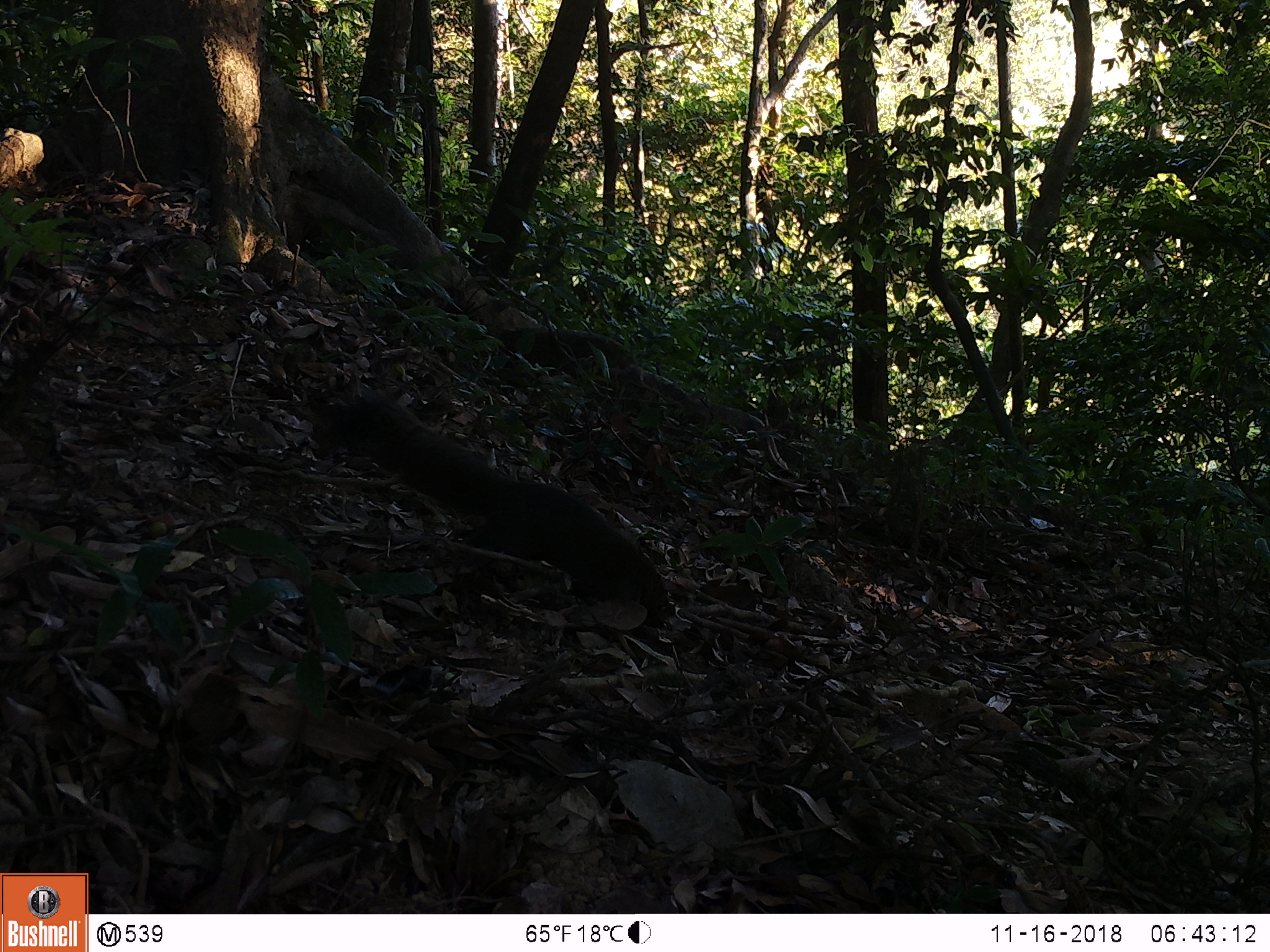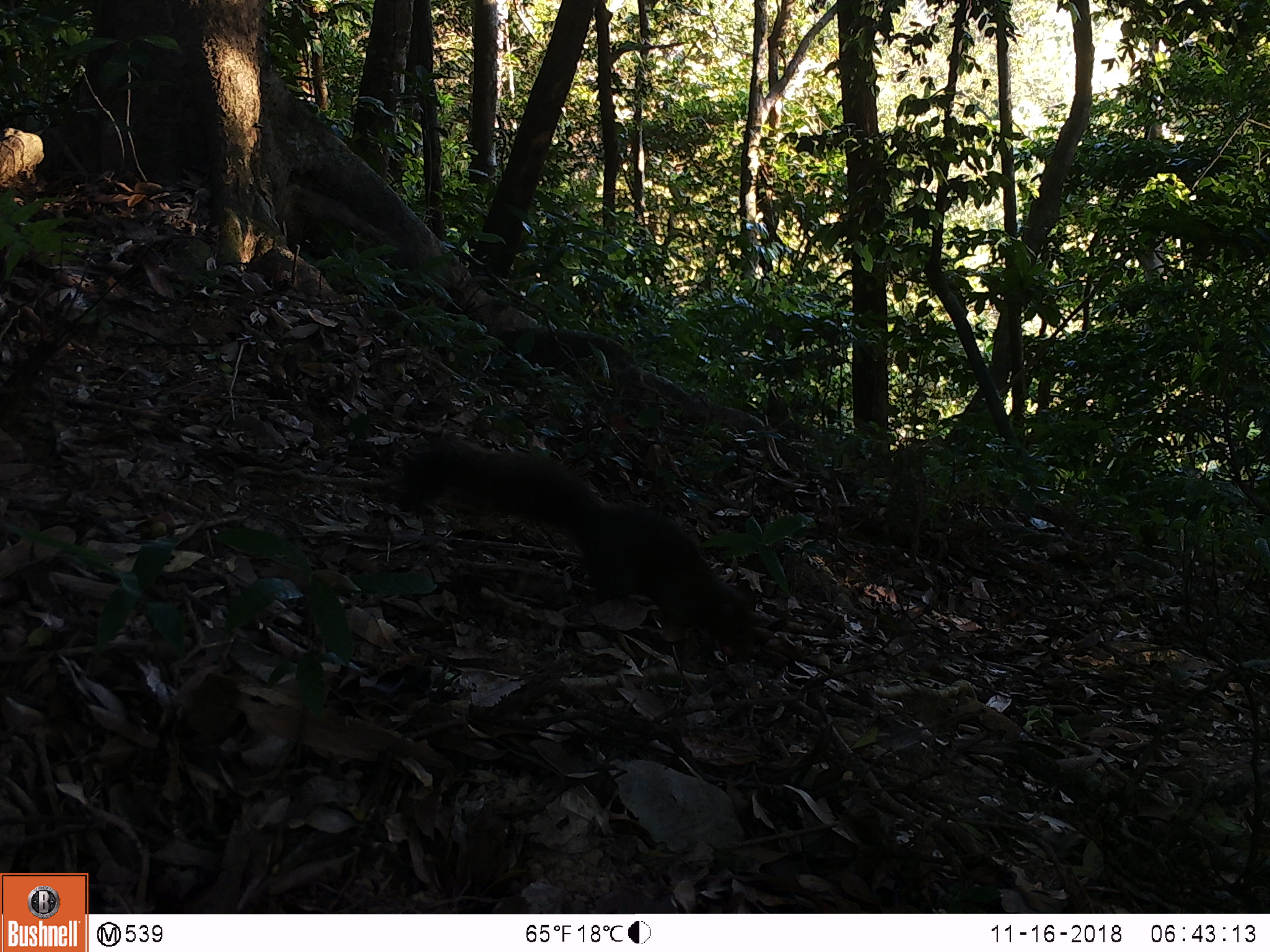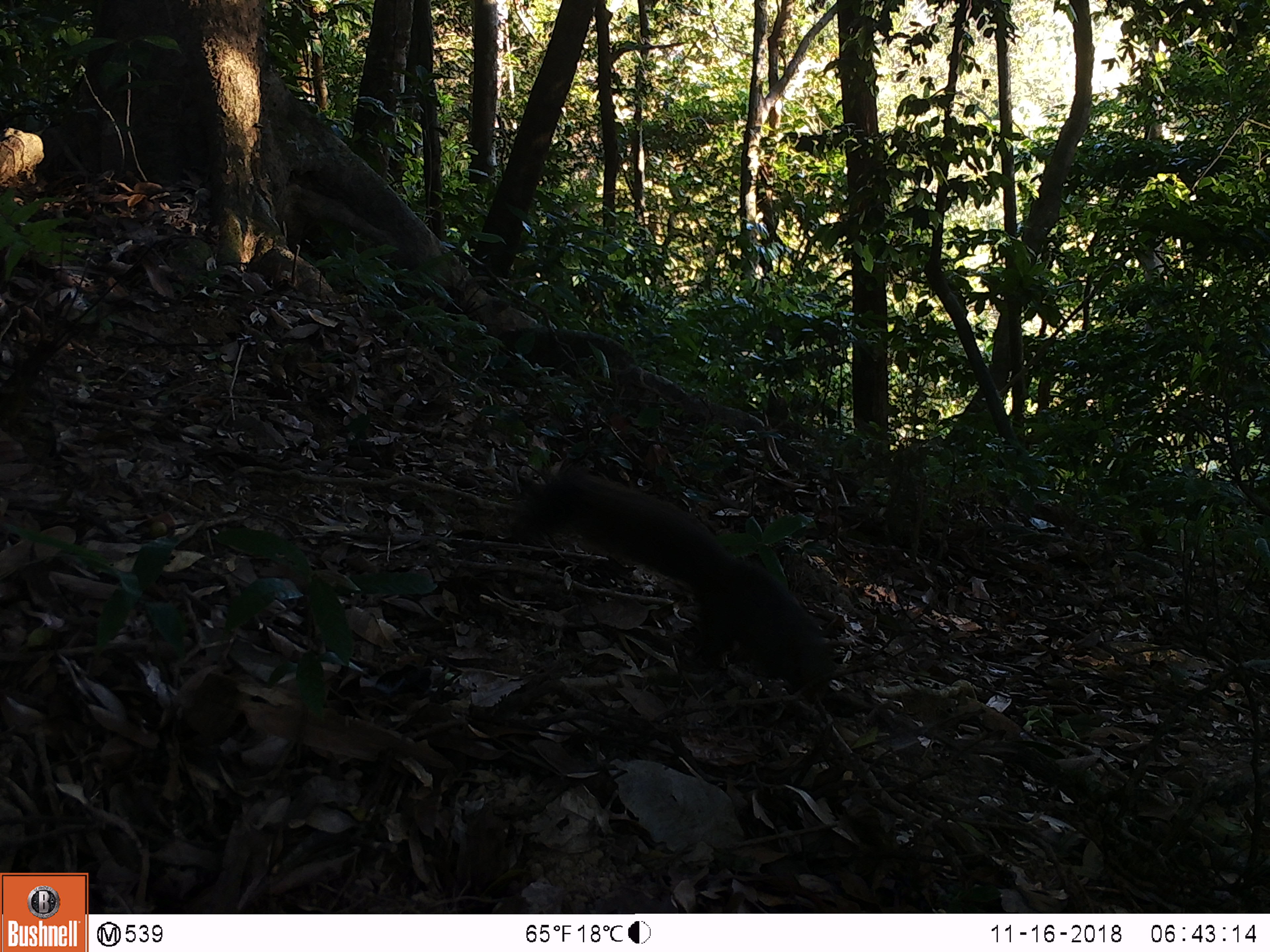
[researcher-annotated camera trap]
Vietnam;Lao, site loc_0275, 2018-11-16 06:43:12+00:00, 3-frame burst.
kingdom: Animalia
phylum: Chordata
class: Mammalia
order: Rodentia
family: Sciuridae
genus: Callosciurus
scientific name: Callosciurus erythraeus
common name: pallas's squirrel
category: pallass squirrel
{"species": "pallass squirrel (pallas's squirrel) (Callosciurus erythraeus)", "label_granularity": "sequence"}